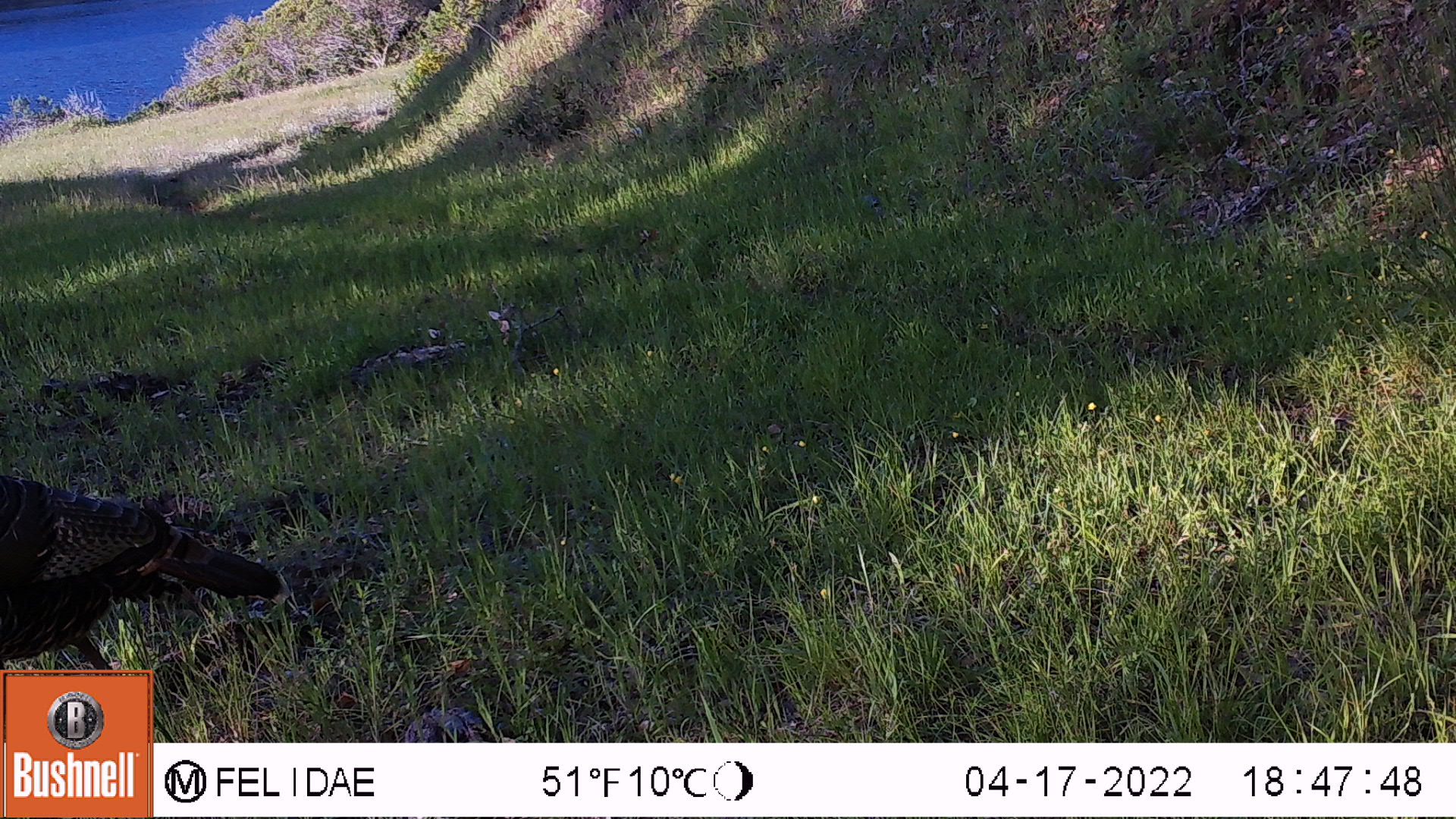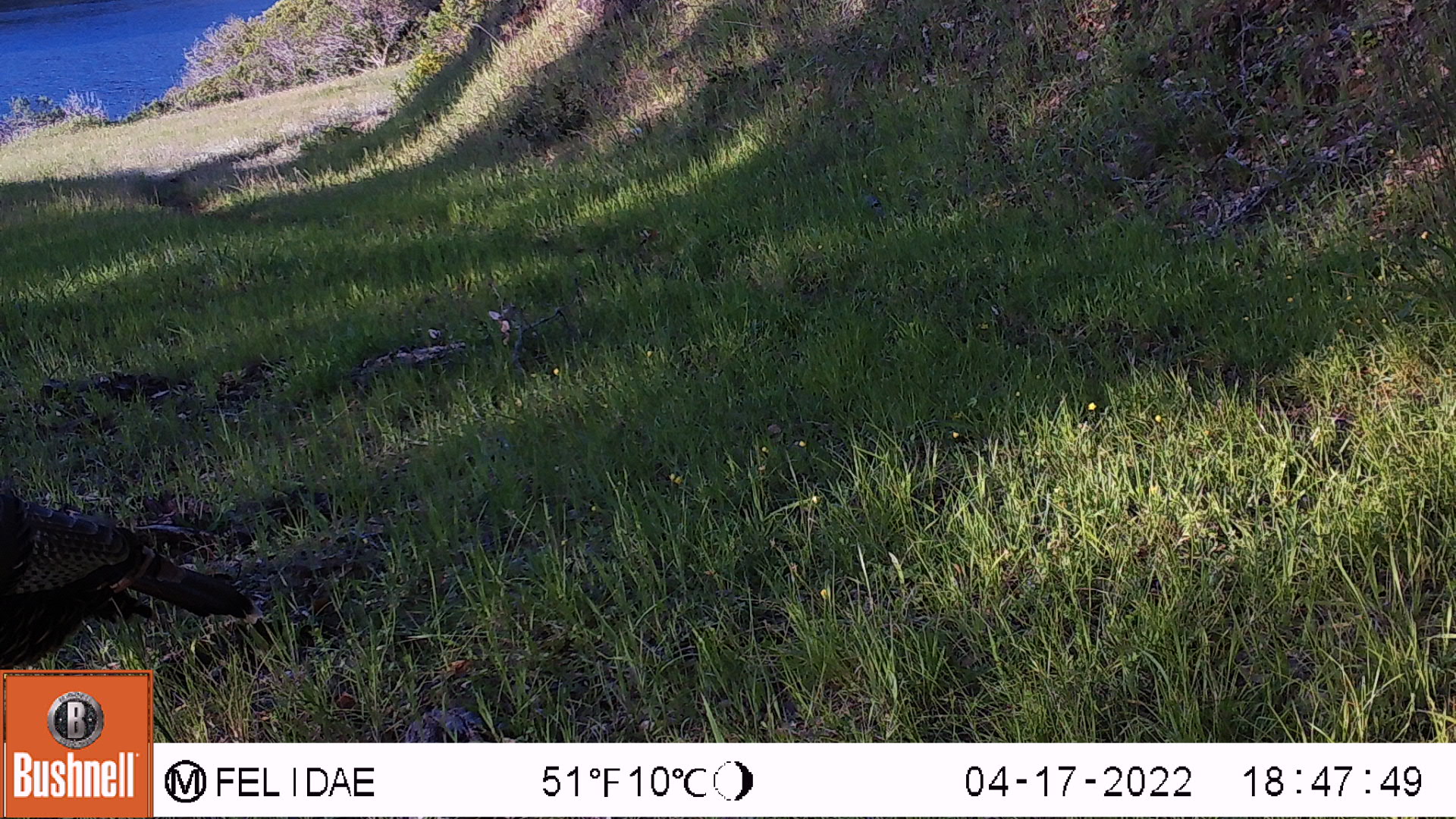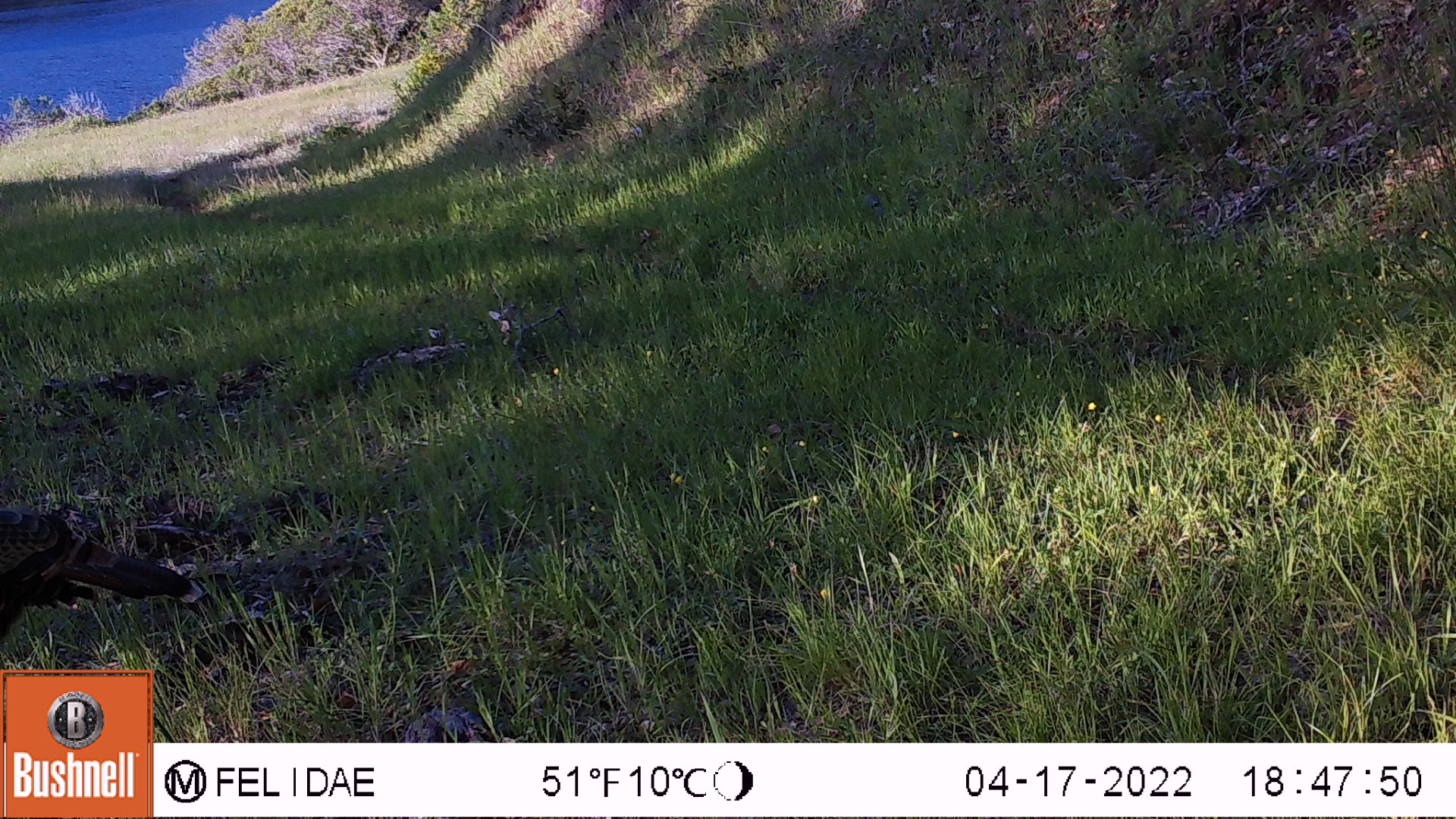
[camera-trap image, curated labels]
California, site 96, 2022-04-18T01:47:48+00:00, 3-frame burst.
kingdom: Animalia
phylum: Chordata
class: Aves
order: Galliformes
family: Phasianidae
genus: Meleagris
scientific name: Meleagris gallopavo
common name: turkey